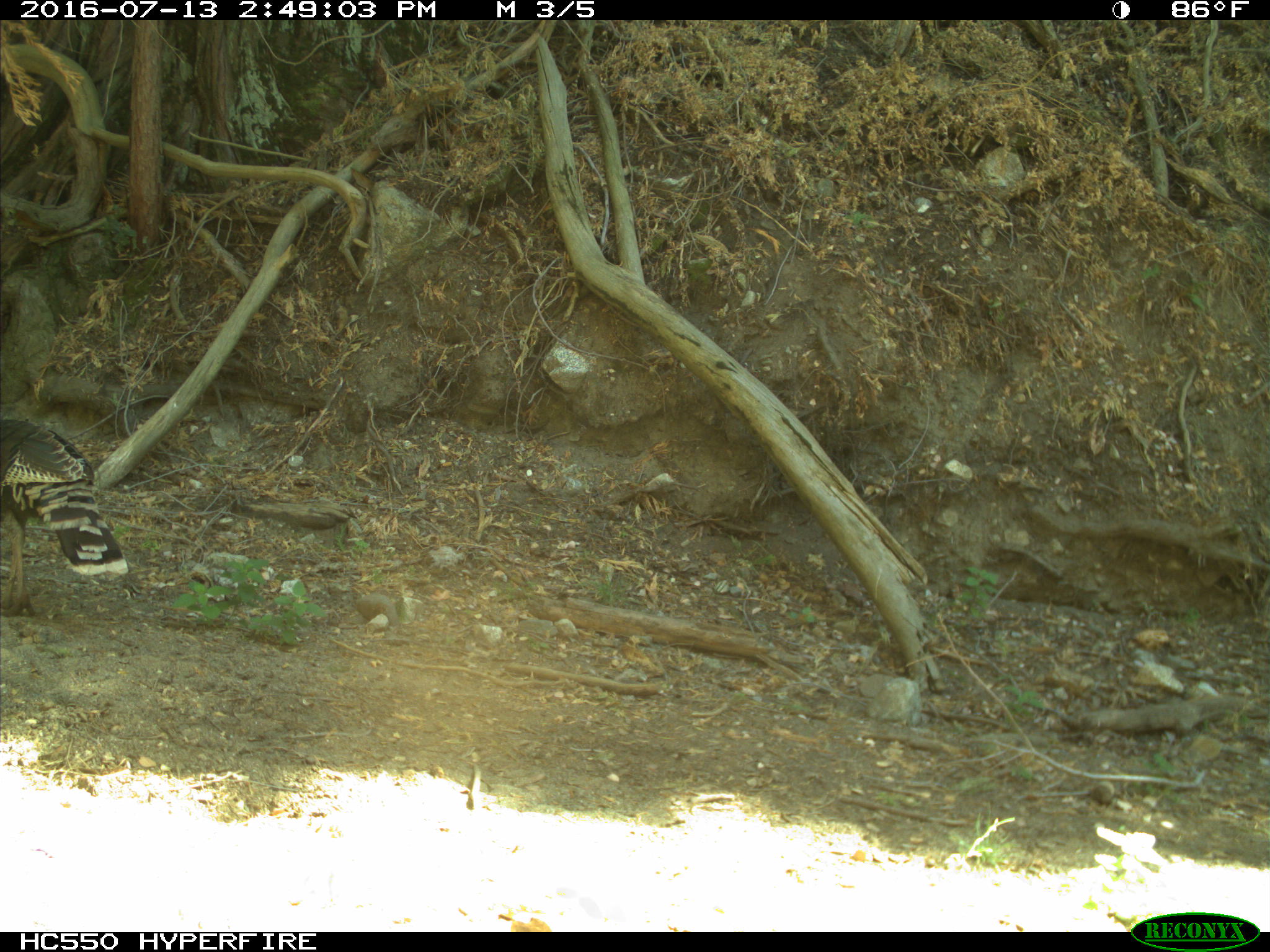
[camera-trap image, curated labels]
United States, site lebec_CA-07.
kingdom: Animalia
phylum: Chordata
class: Aves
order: Galliformes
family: Phasianidae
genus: Meleagris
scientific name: Meleagris gallopavo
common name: wild turkey